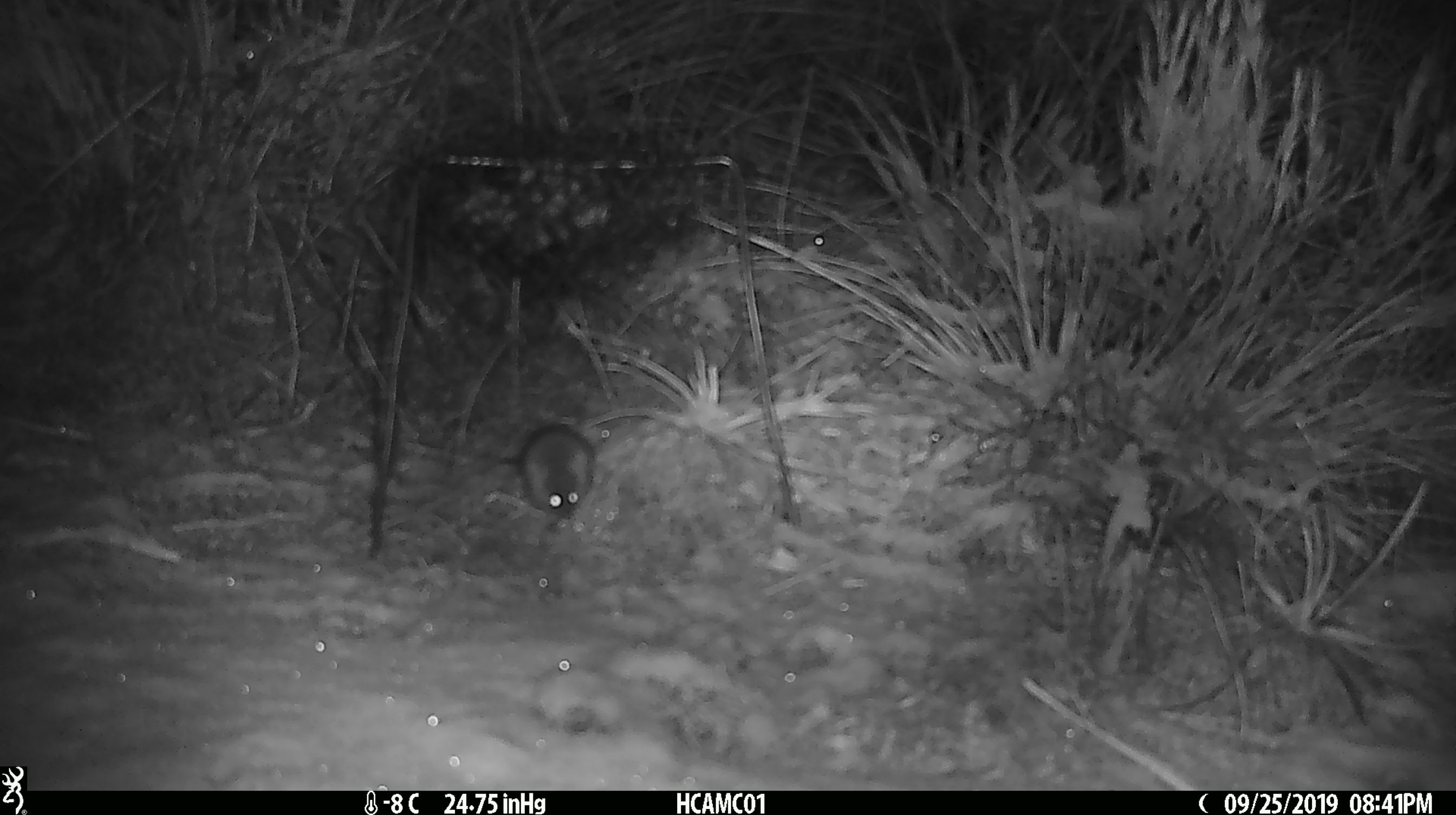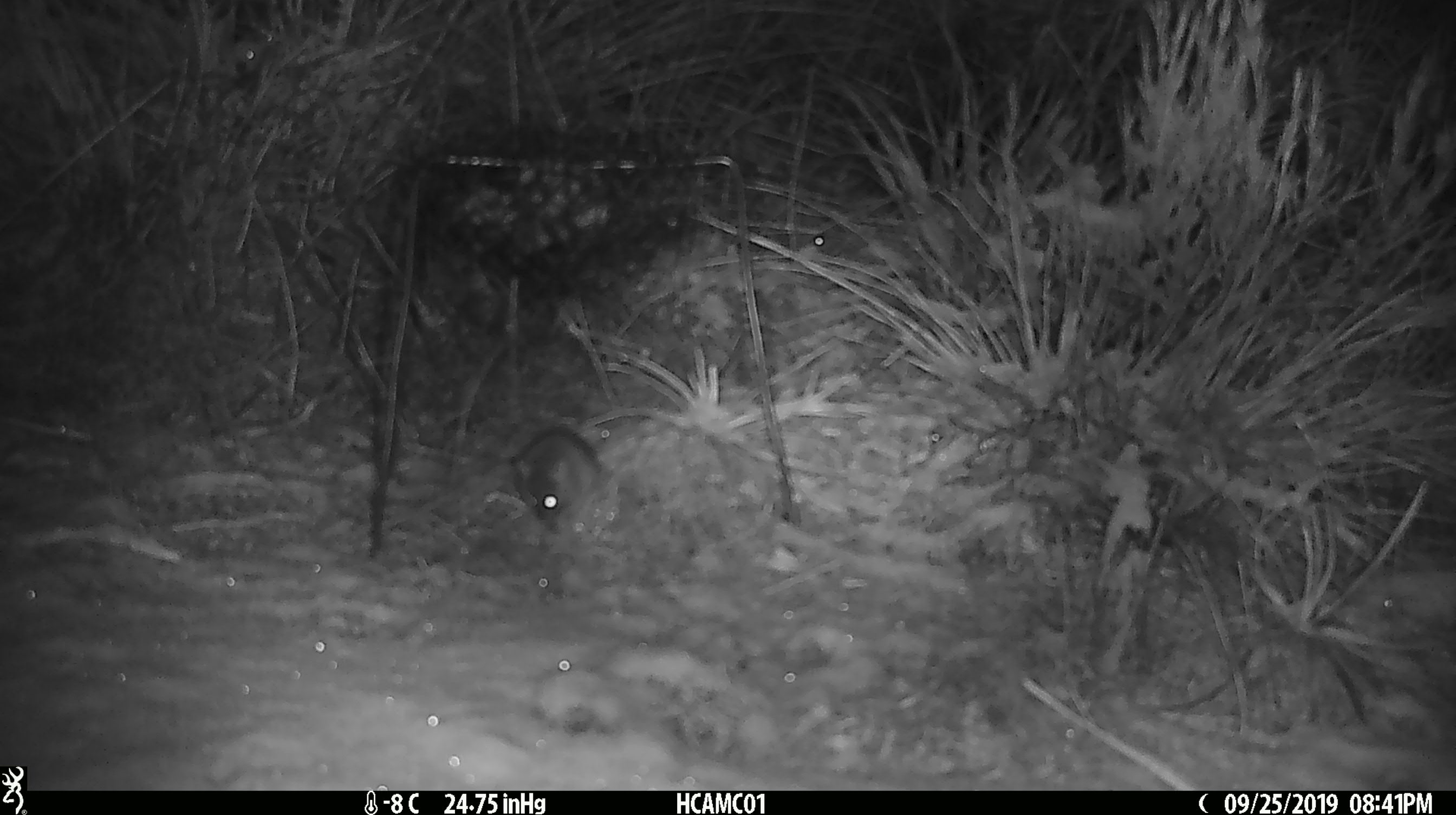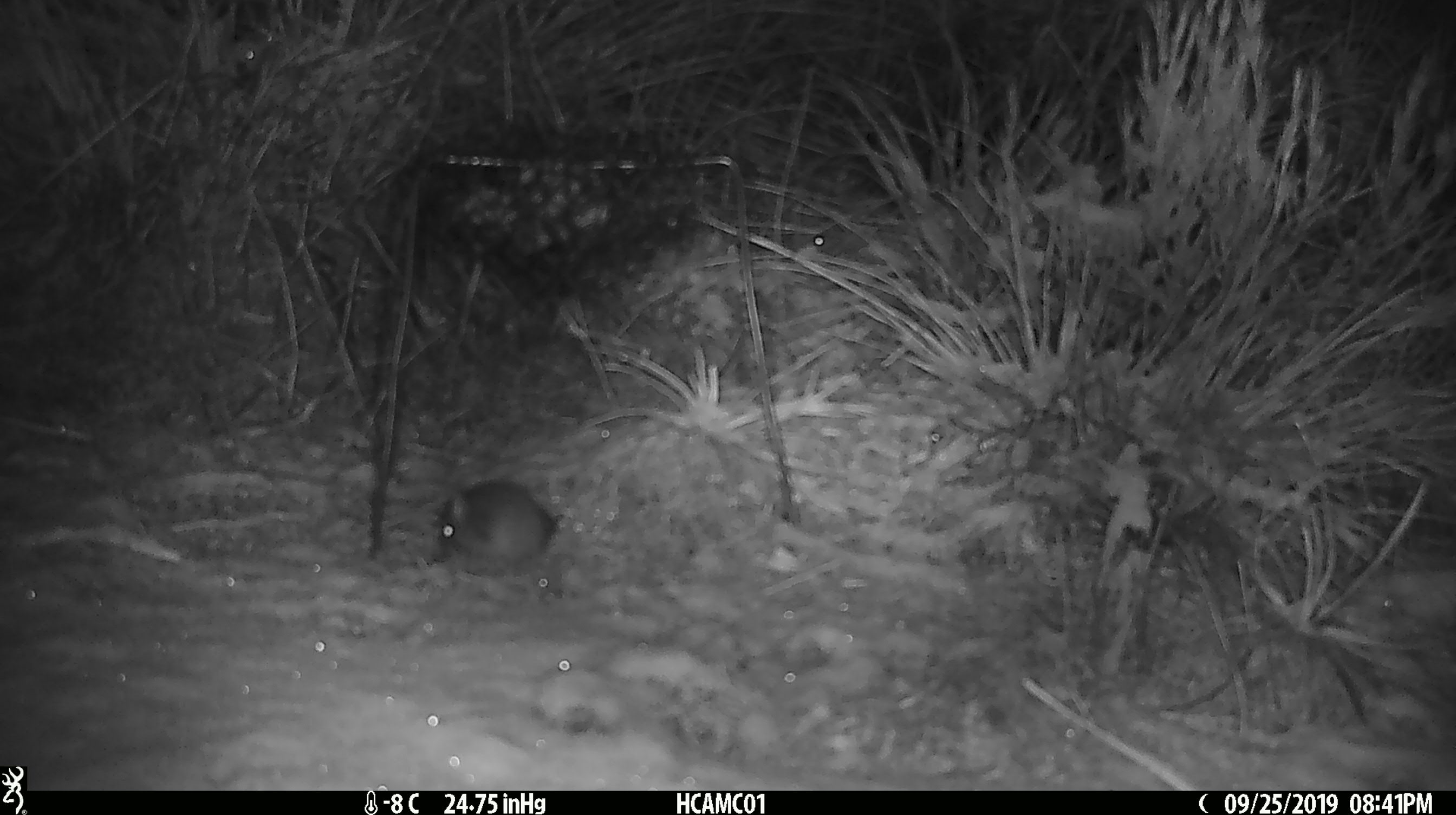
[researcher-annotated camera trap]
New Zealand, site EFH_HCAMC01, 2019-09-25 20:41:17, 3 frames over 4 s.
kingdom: Animalia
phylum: Chordata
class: Mammalia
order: Rodentia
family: Muridae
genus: Mus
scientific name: Mus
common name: mouse